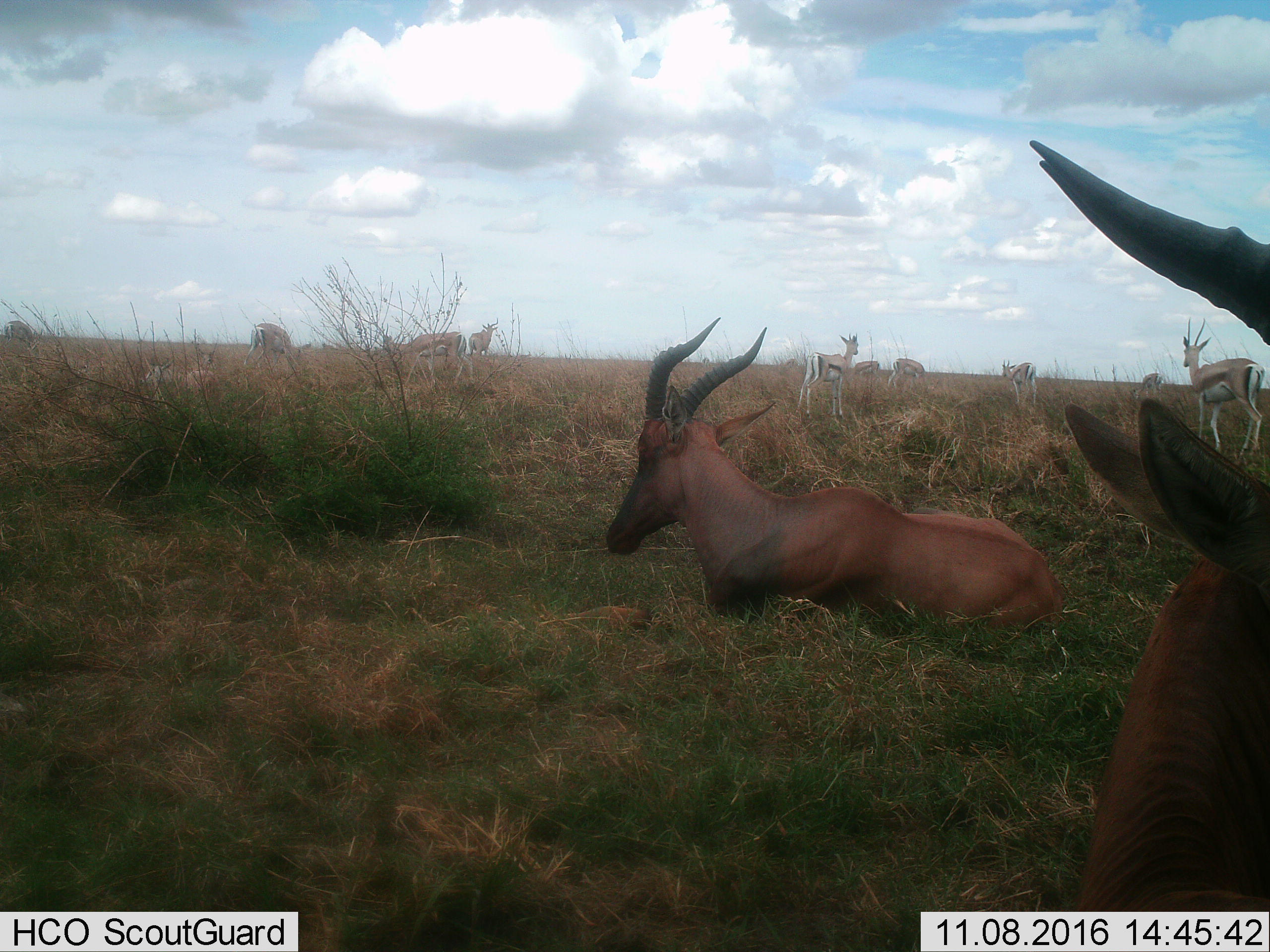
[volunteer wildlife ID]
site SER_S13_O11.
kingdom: Animalia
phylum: Chordata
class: Mammalia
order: Artiodactyla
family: Bovidae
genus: Eudorcas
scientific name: Eudorcas thomsonii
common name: thomson's gazelle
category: gazellethomsons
Gazellethomsons (thomson's gazelle) (Eudorcas thomsonii), count 10. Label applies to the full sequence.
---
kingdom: Animalia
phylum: Chordata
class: Mammalia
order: Artiodactyla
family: Bovidae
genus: Damaliscus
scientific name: Damaliscus lunatus jimela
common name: topi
Topi (Damaliscus lunatus jimela), count 2. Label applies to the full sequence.